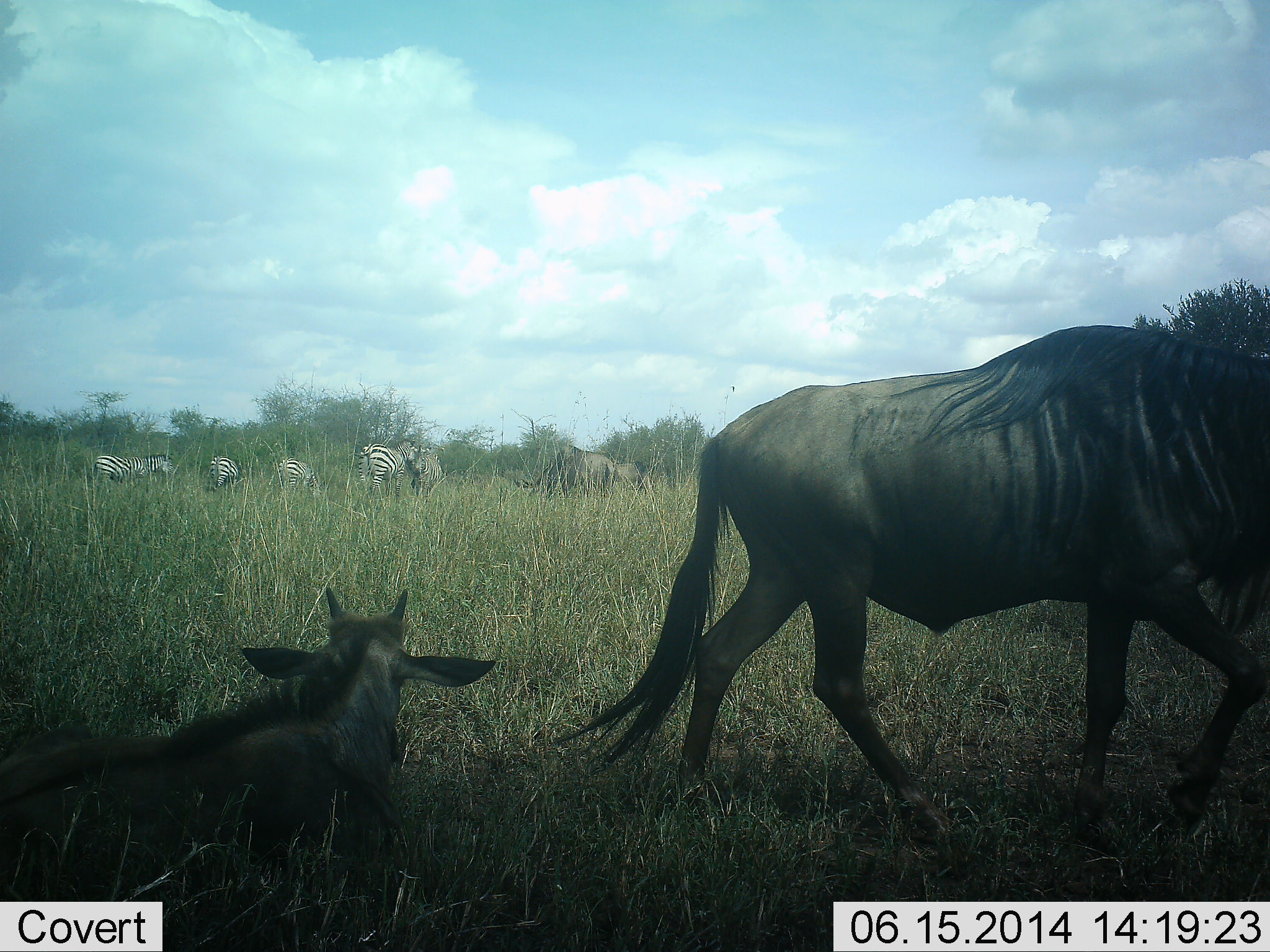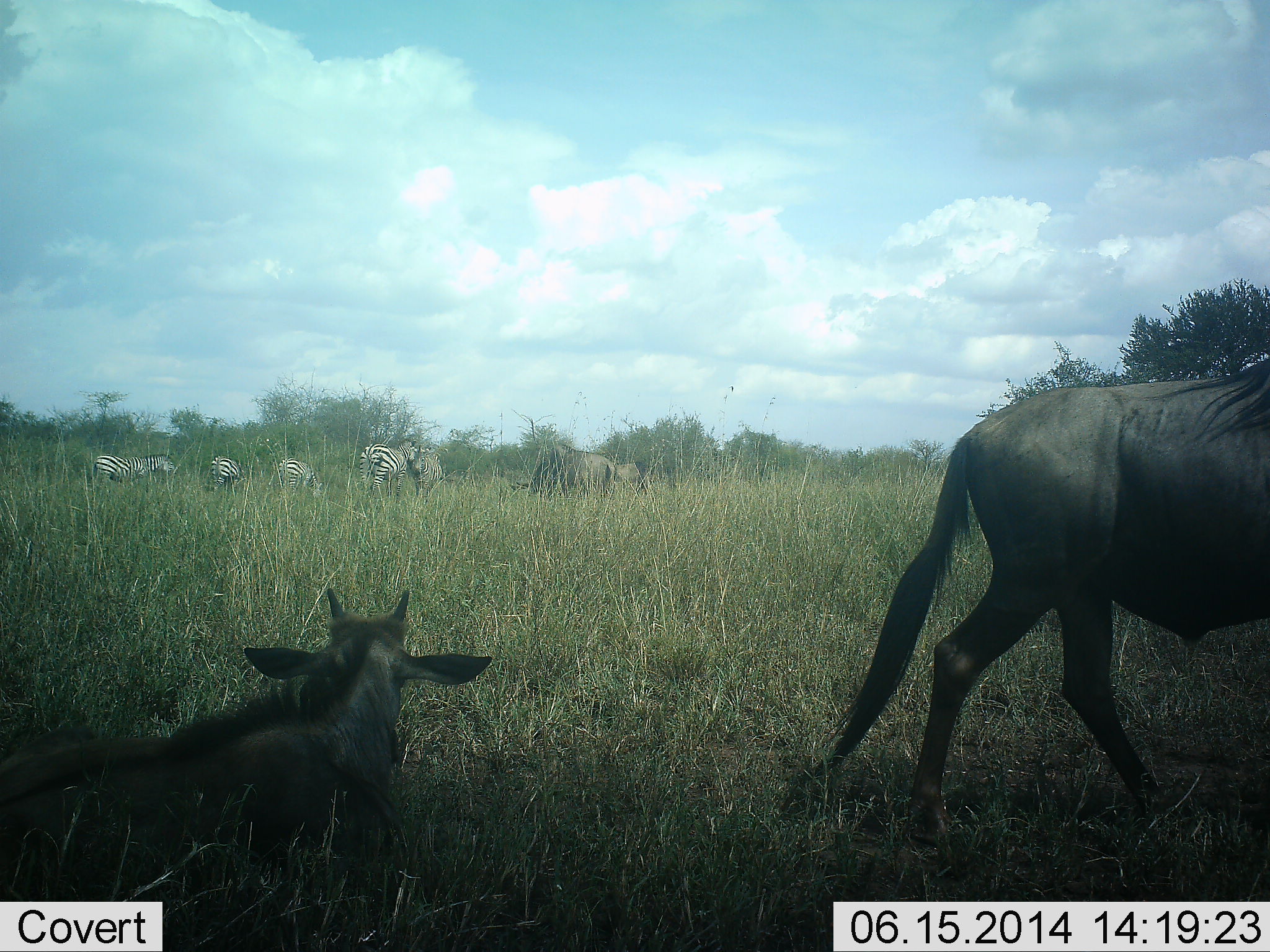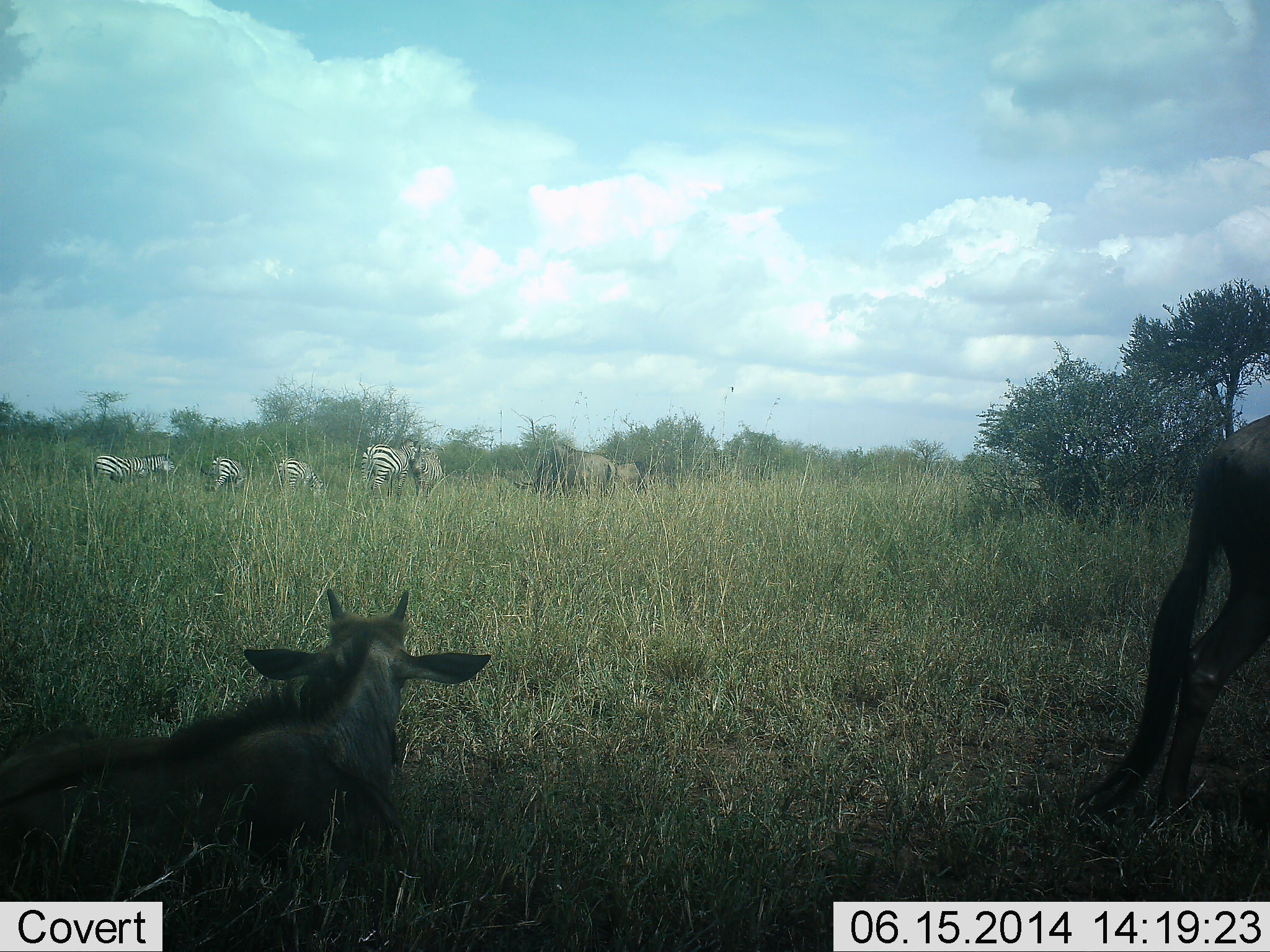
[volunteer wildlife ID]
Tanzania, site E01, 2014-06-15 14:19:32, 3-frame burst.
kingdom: Animalia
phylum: Chordata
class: Mammalia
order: Artiodactyla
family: Bovidae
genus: Connochaetes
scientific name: Connochaetes taurinus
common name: blue wildebeest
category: wildebeest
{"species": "wildebeest (blue wildebeest) (Connochaetes taurinus)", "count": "3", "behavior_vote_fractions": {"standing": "46%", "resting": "85%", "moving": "54%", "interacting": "0%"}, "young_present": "23%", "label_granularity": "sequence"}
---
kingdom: Animalia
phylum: Chordata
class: Mammalia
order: Perissodactyla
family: Equidae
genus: Equus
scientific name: Equus quagga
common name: plains zebra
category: zebra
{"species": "zebra (plains zebra) (Equus quagga)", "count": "5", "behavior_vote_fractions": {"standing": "83%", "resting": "0%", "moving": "17%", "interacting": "0%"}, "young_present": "0%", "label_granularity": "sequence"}